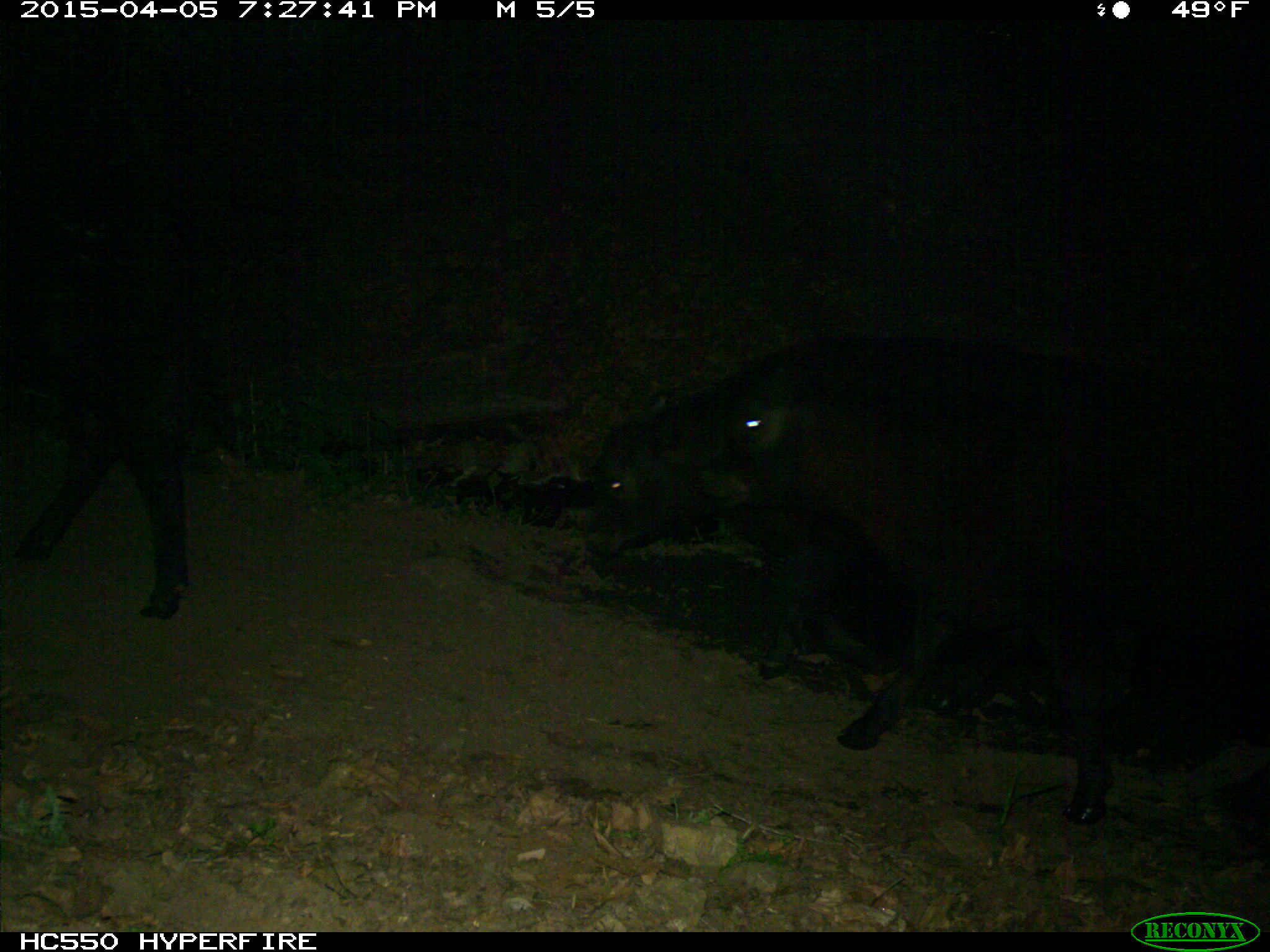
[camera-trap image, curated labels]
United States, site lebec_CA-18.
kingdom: Animalia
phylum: Chordata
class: Mammalia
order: Artiodactyla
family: Bovidae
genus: Bos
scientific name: Bos taurus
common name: domestic cow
Bos taurus (domestic cow).